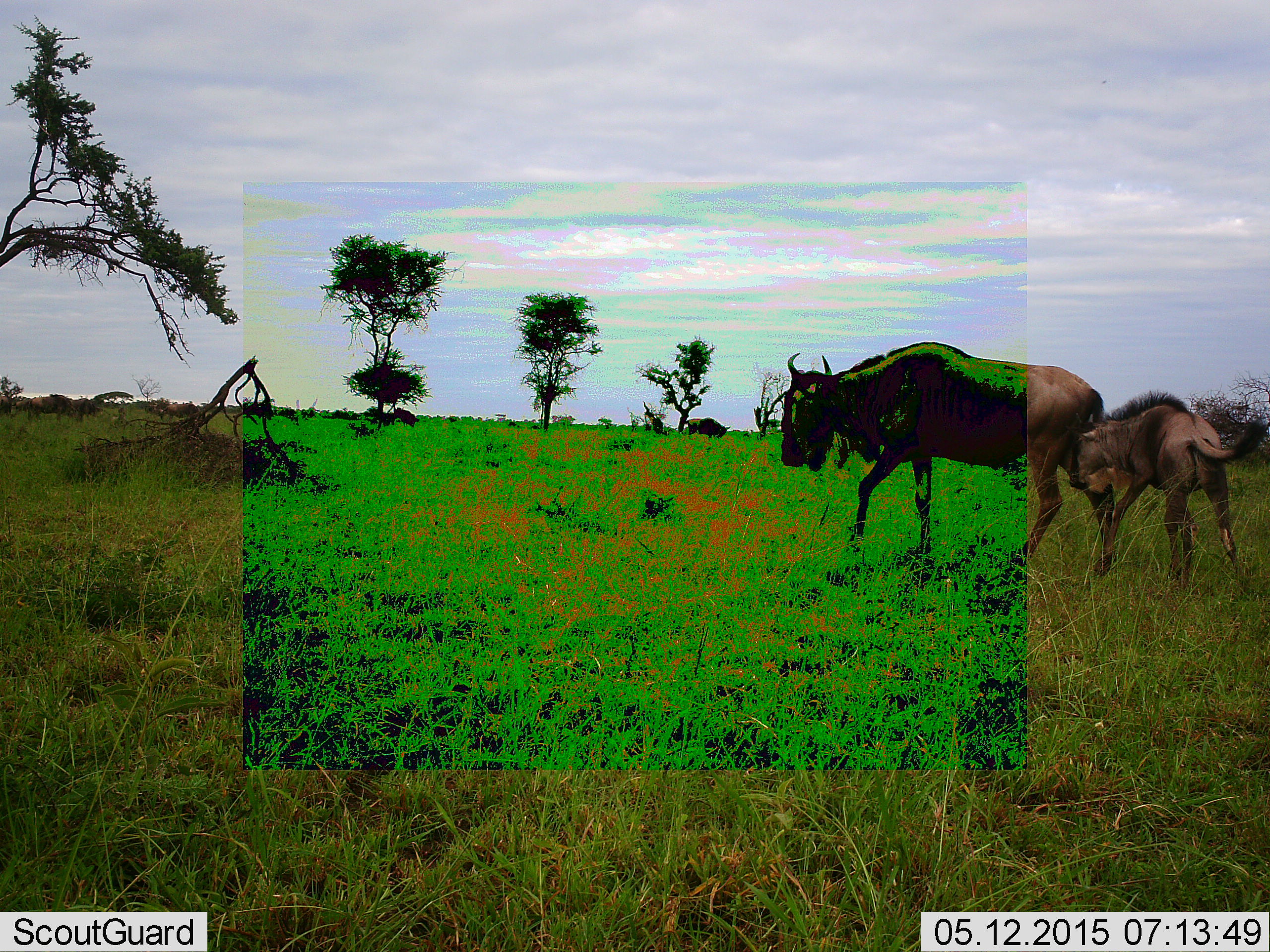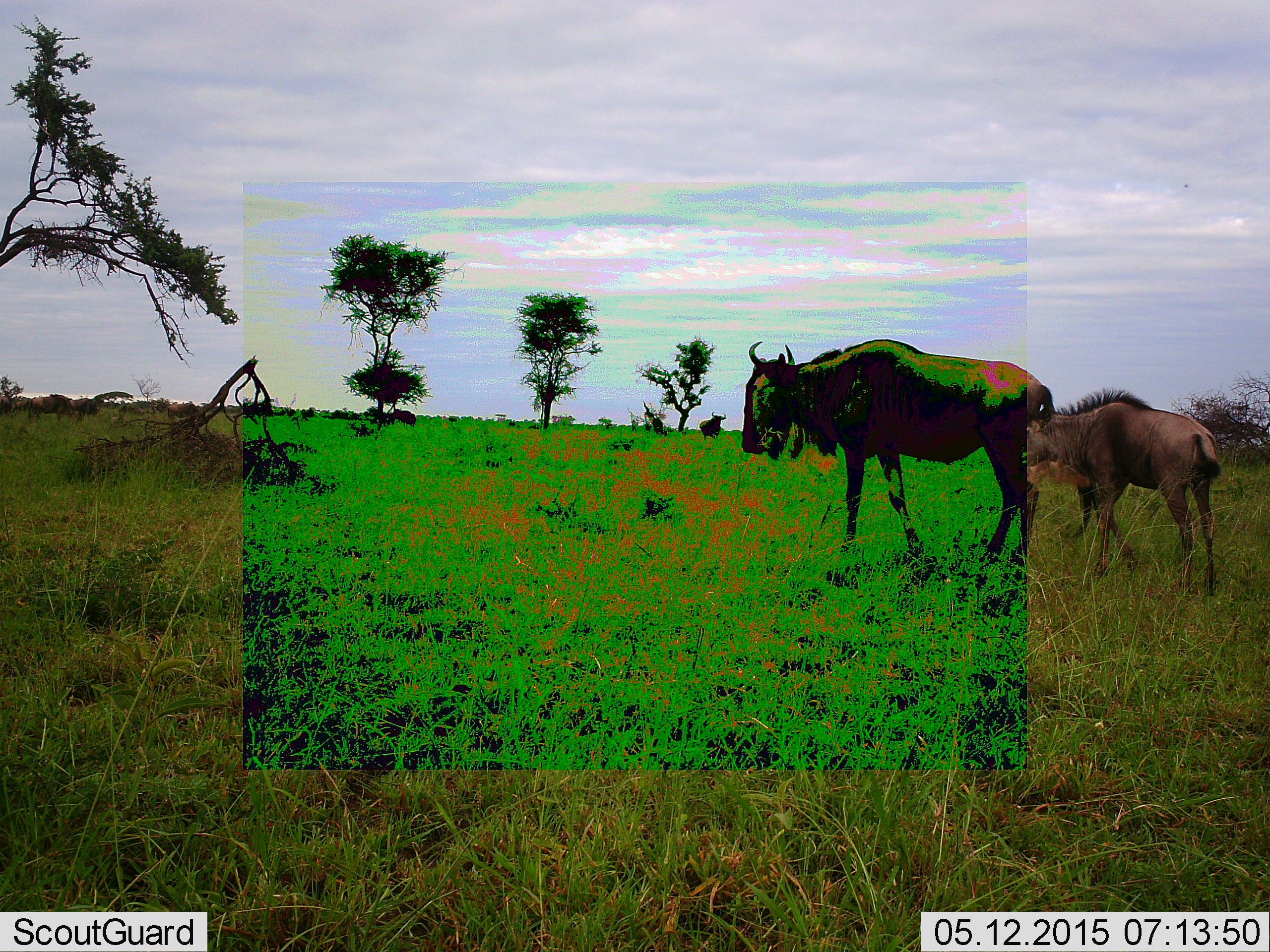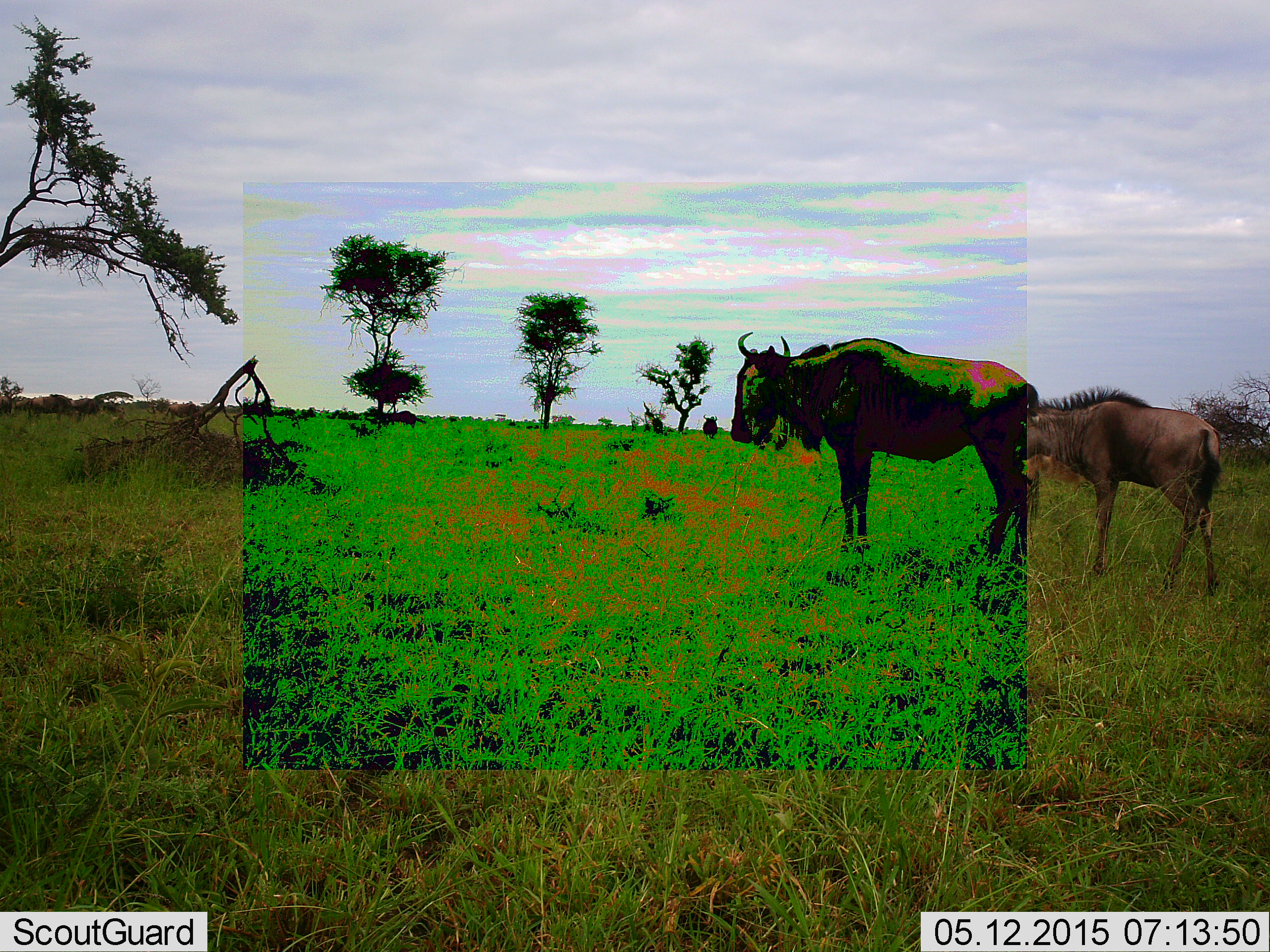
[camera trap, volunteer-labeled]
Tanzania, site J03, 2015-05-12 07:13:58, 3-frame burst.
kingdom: Animalia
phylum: Chordata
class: Mammalia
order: Artiodactyla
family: Bovidae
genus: Connochaetes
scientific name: Connochaetes taurinus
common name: blue wildebeest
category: wildebeest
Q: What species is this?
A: Wildebeest (blue wildebeest) (Connochaetes taurinus).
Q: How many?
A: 3.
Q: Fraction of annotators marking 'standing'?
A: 90%.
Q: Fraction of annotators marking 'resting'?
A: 0%.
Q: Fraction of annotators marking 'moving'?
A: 60%.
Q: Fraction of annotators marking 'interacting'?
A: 10%.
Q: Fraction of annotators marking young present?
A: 80%.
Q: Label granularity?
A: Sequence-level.